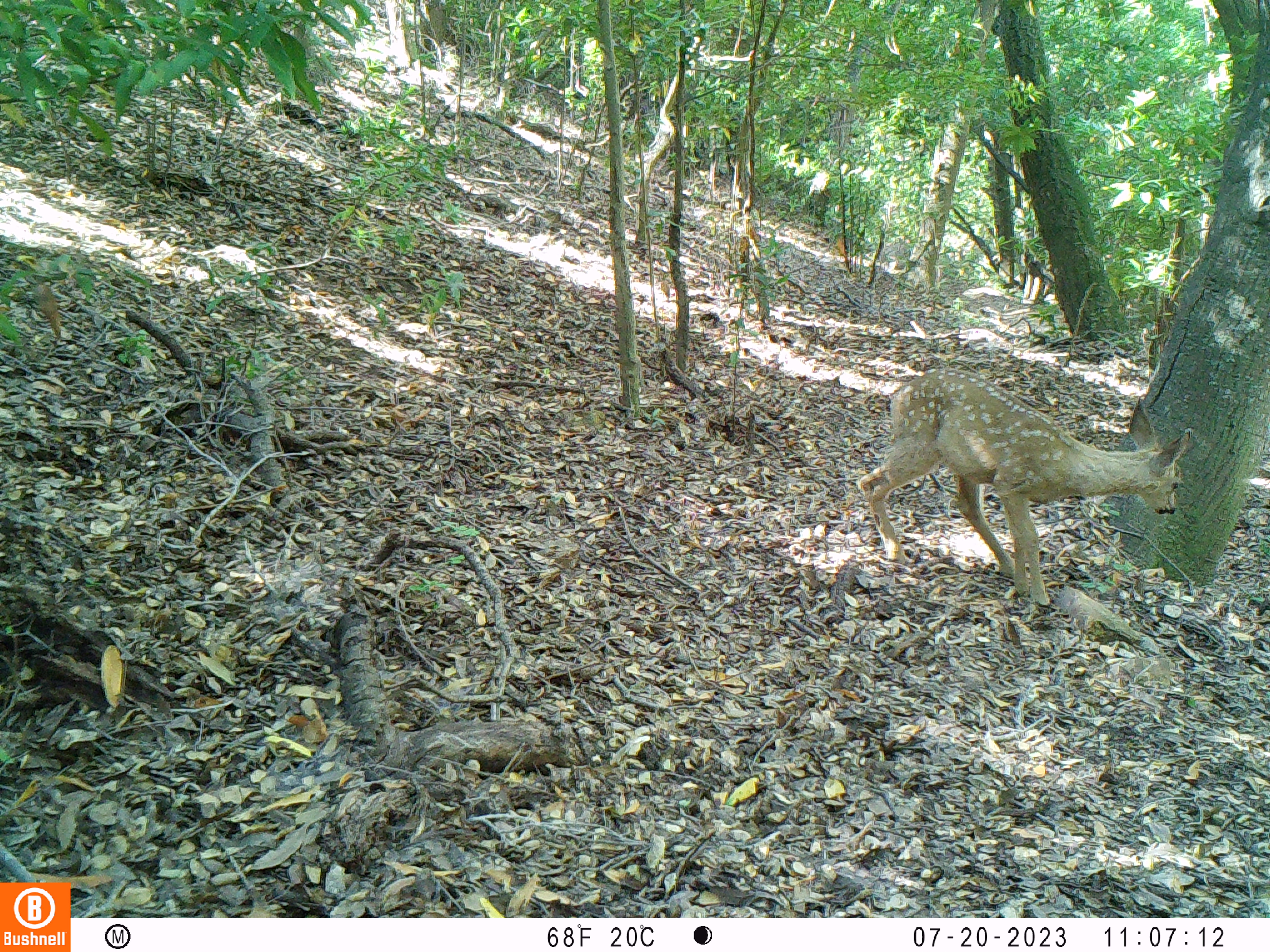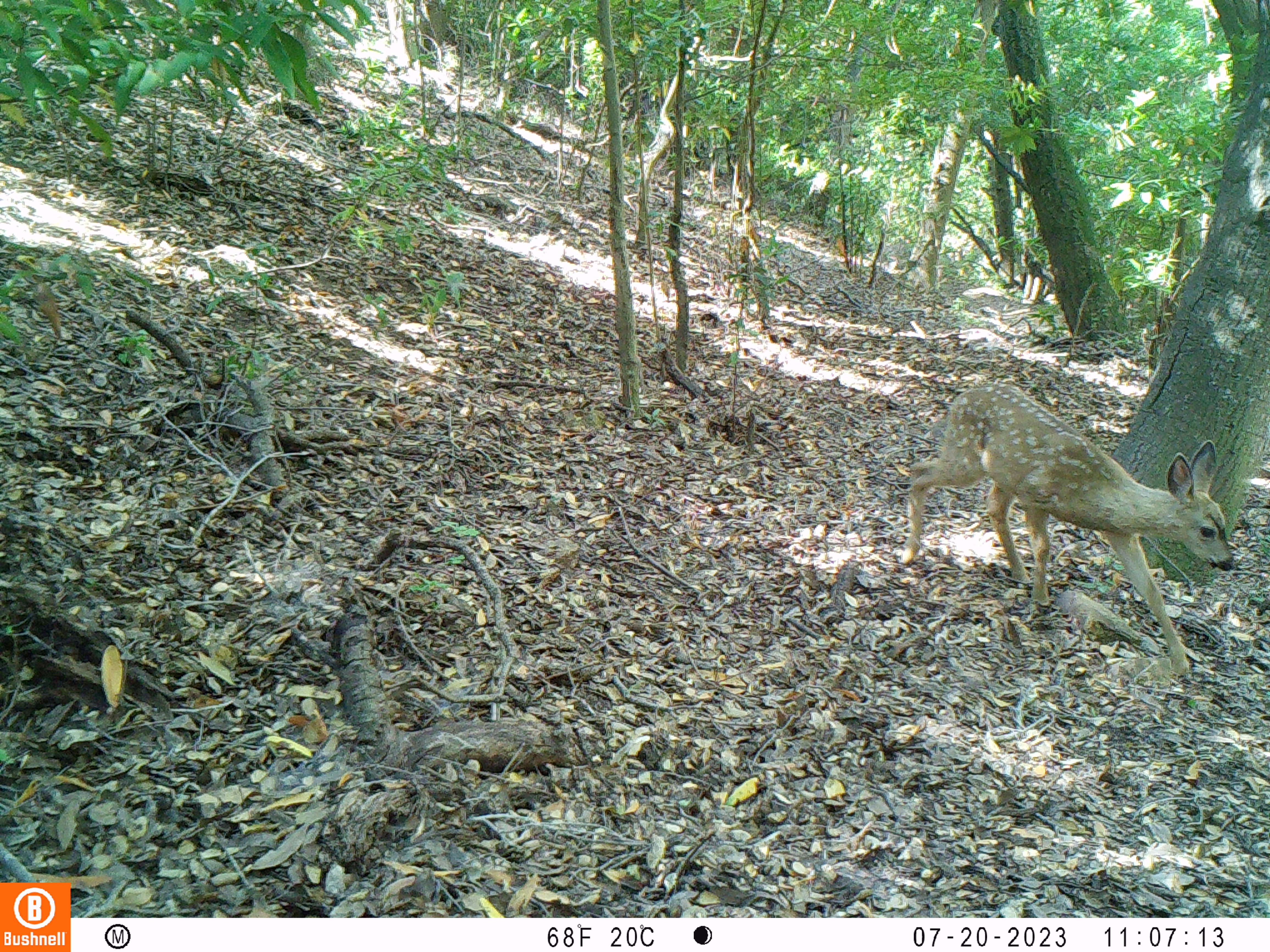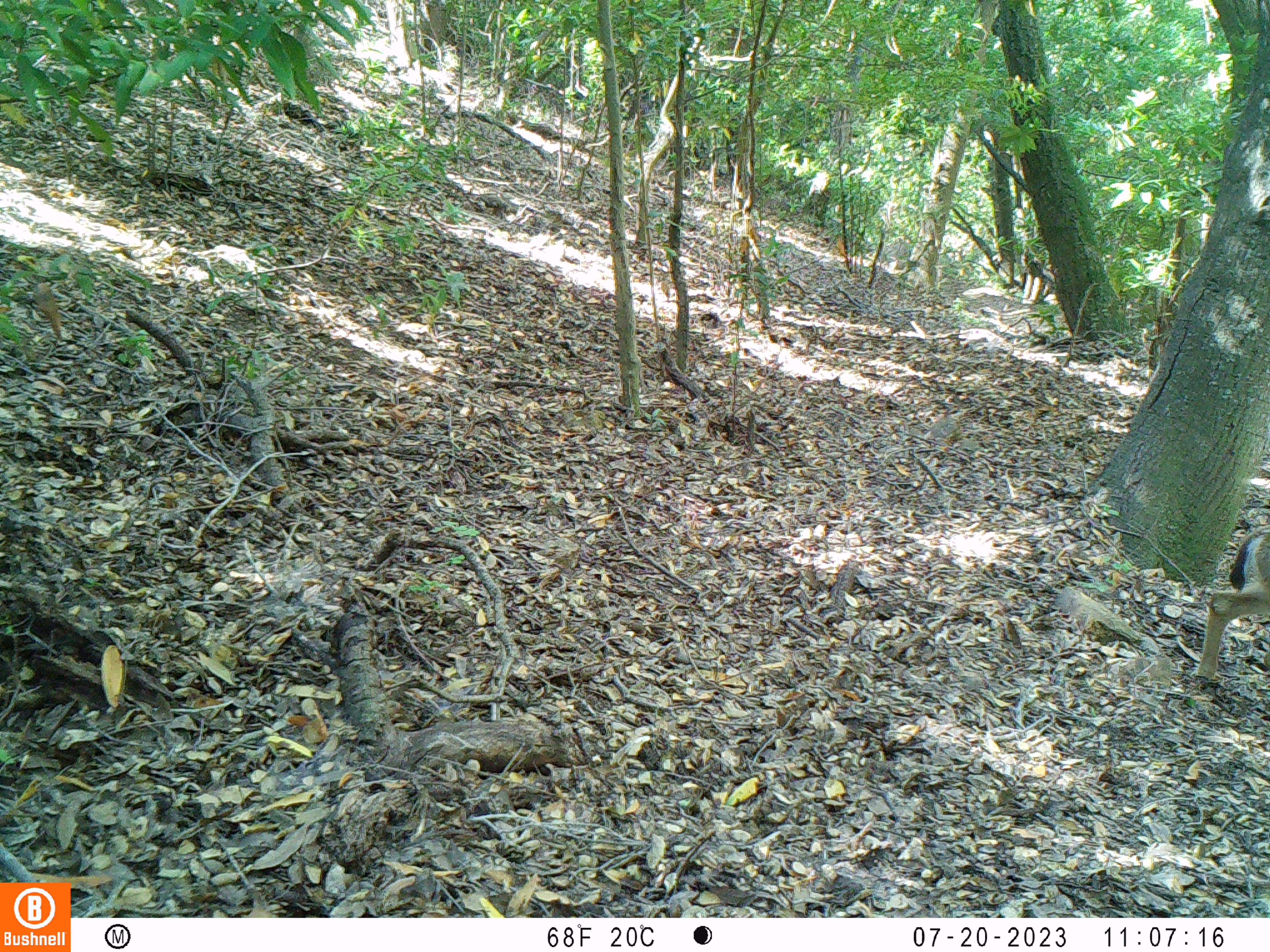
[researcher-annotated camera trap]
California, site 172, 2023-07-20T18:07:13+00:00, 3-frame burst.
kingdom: Animalia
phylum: Chordata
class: Mammalia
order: Artiodactyla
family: Cervidae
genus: Odocoileus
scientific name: Odocoileus hemionus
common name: mule deer